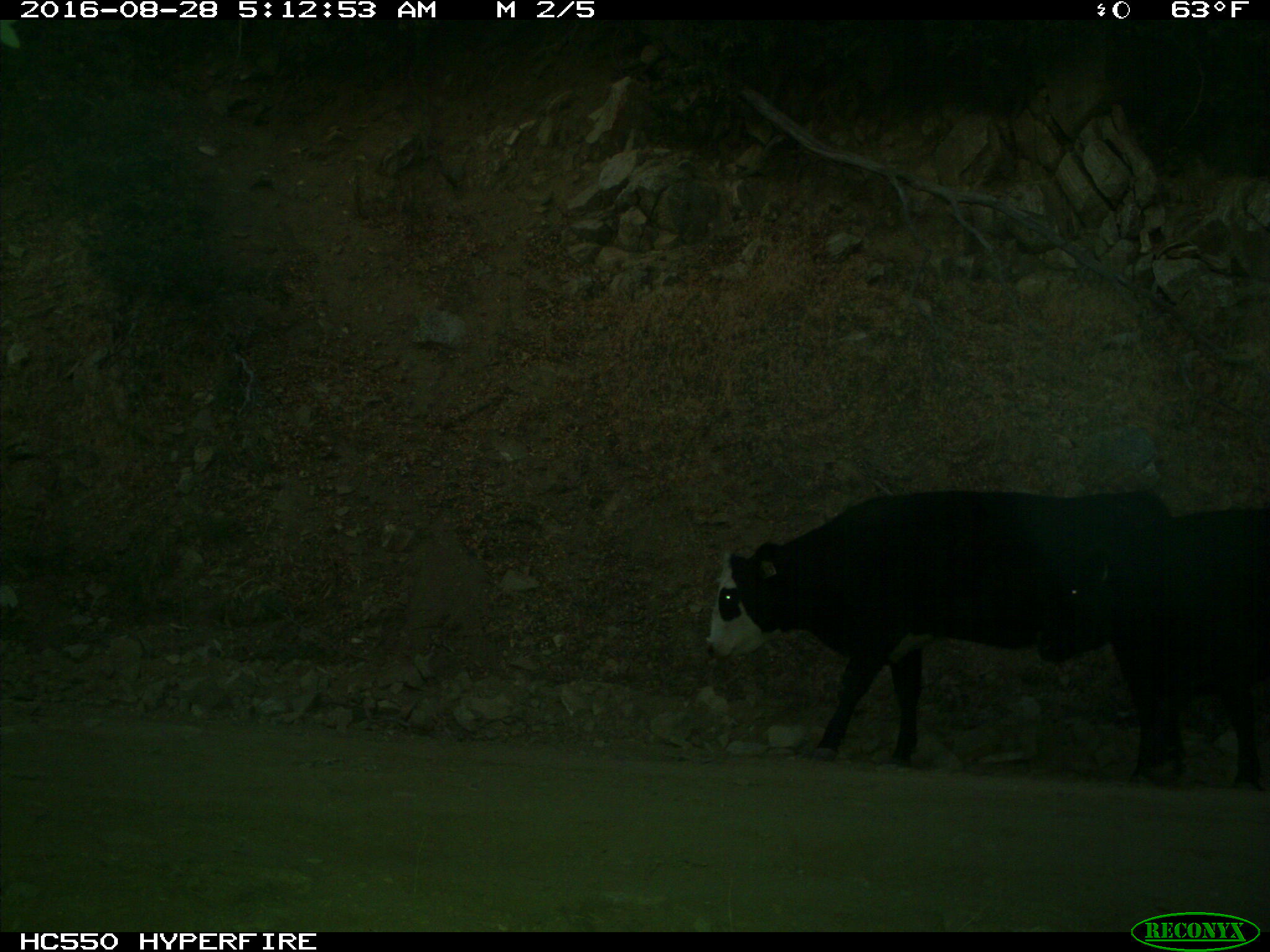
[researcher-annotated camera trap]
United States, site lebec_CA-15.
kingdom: Animalia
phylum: Chordata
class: Mammalia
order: Artiodactyla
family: Bovidae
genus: Bos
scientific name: Bos taurus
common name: domestic cow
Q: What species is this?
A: Bos taurus (domestic cow).